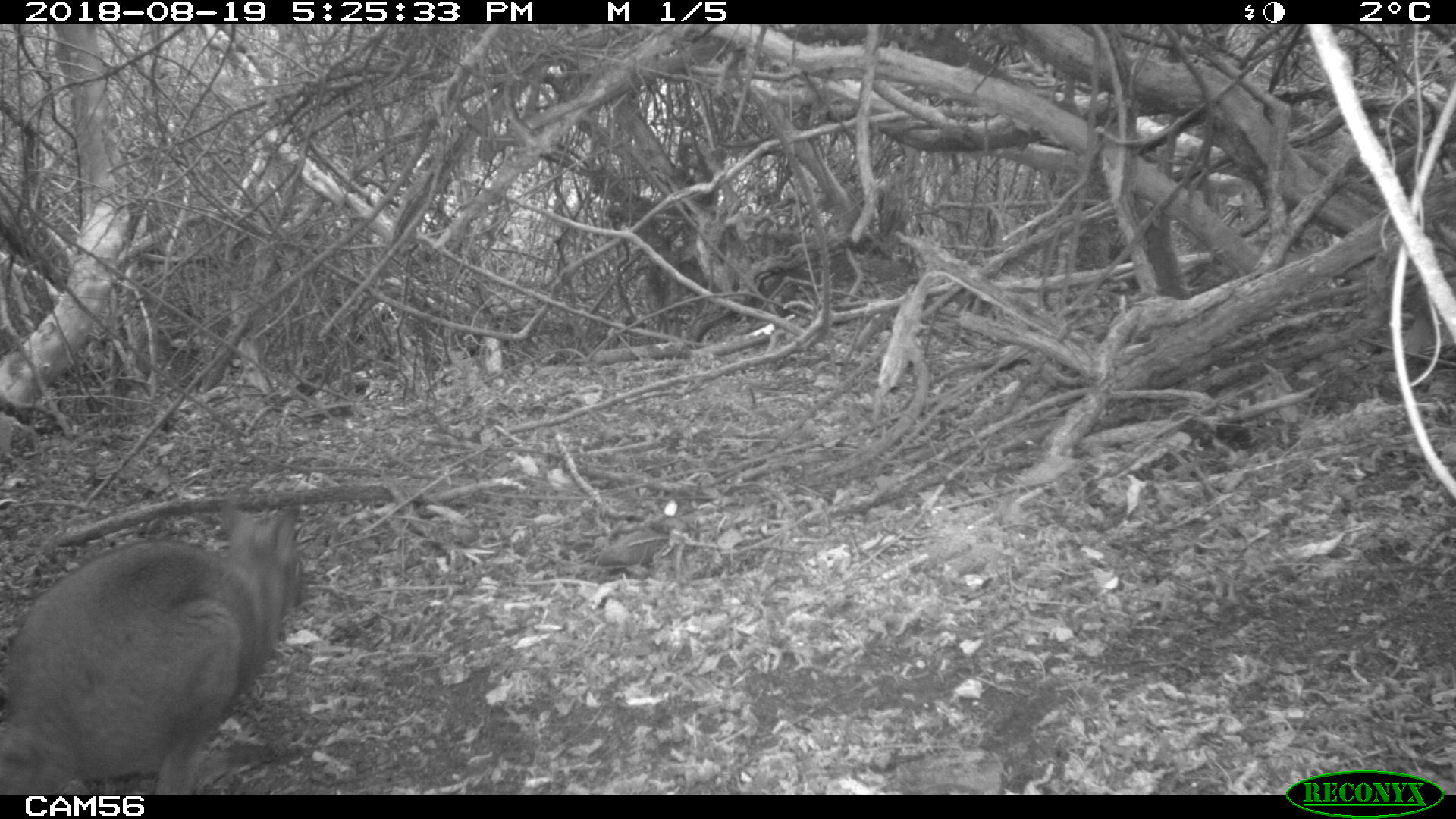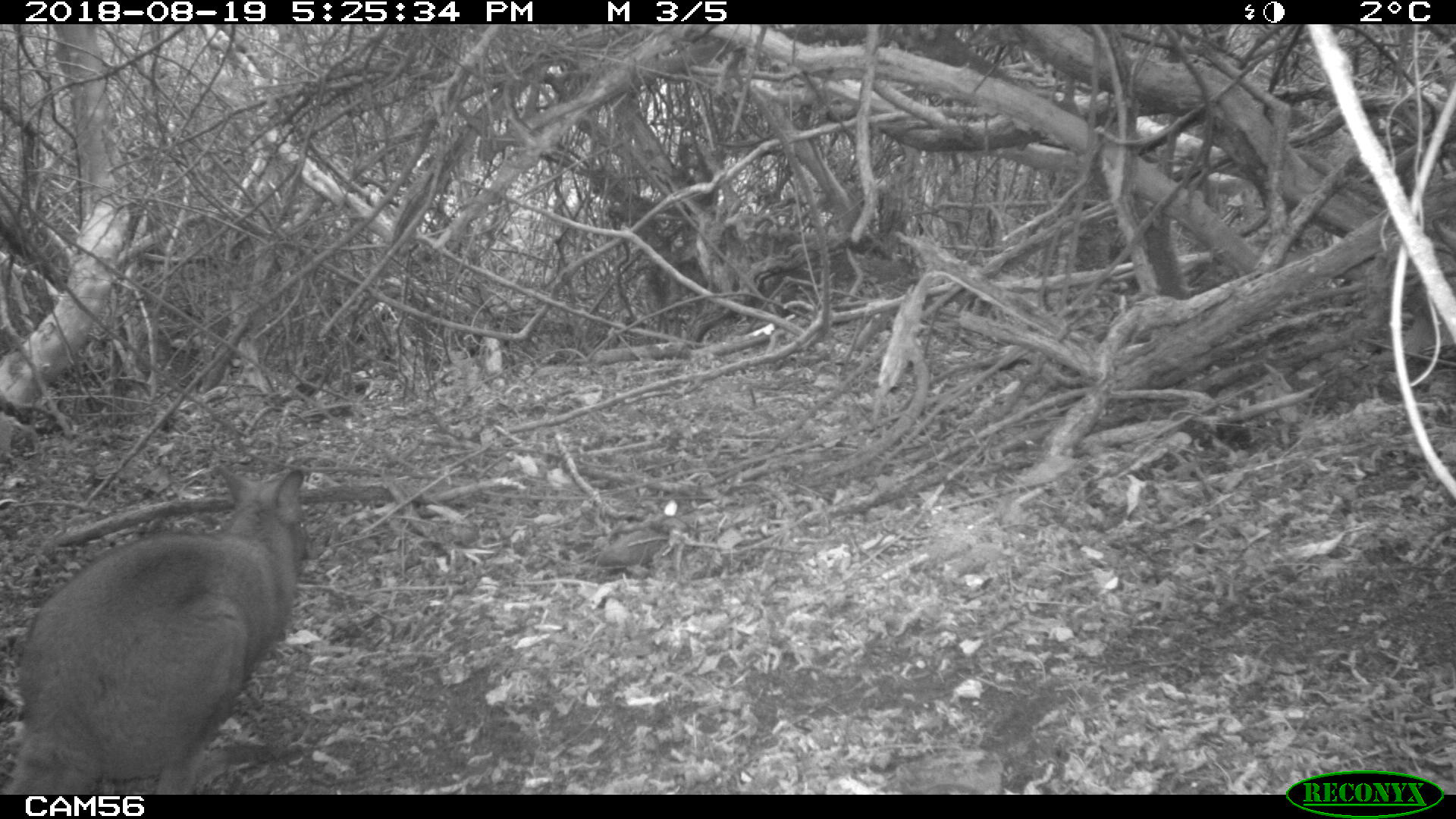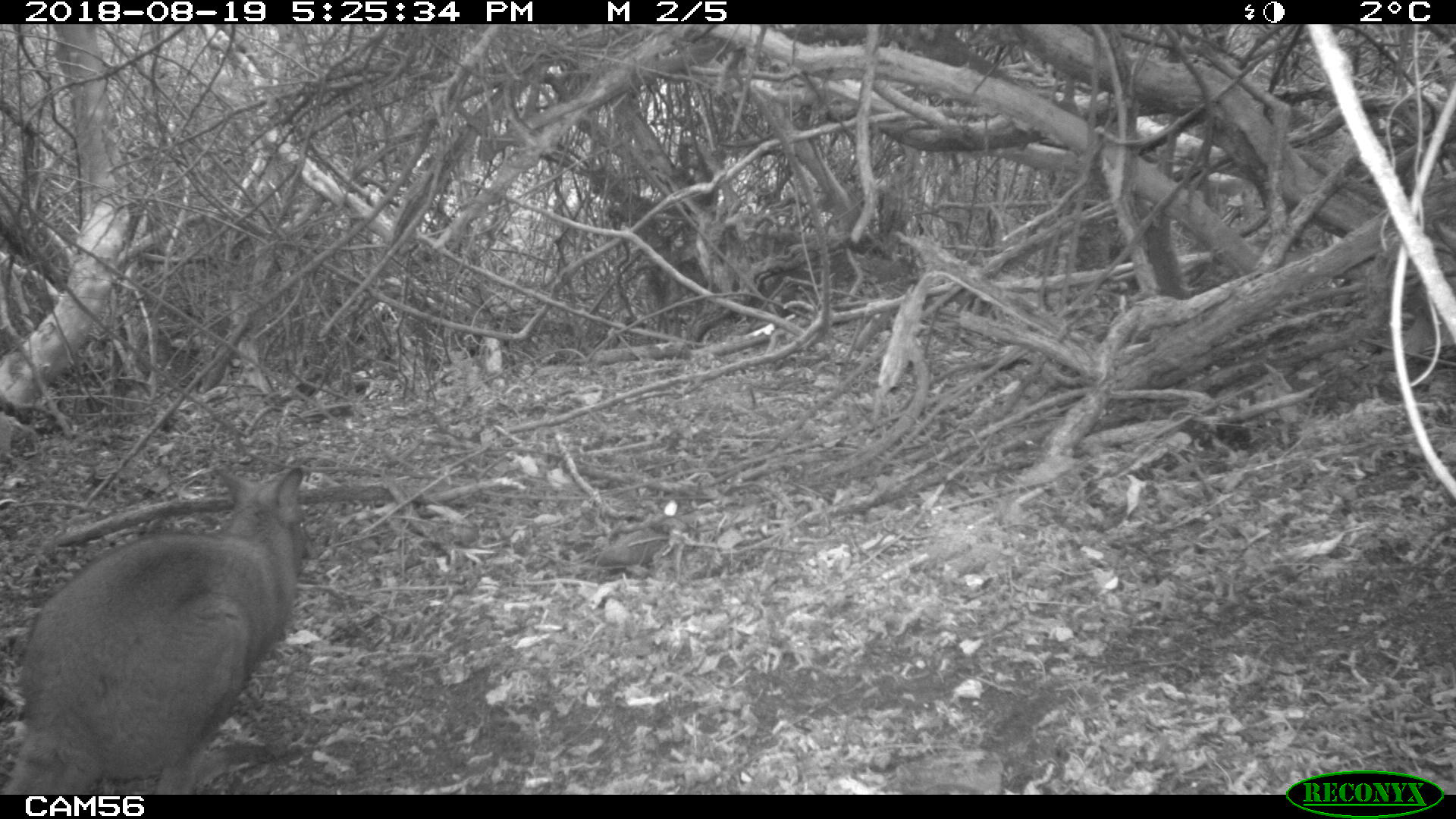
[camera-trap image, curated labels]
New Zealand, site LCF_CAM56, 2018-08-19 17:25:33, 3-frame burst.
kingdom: Animalia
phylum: Chordata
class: Mammalia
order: Diprotodontia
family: Macropodidae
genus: Notamacropus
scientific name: Notamacropus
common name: wallaby